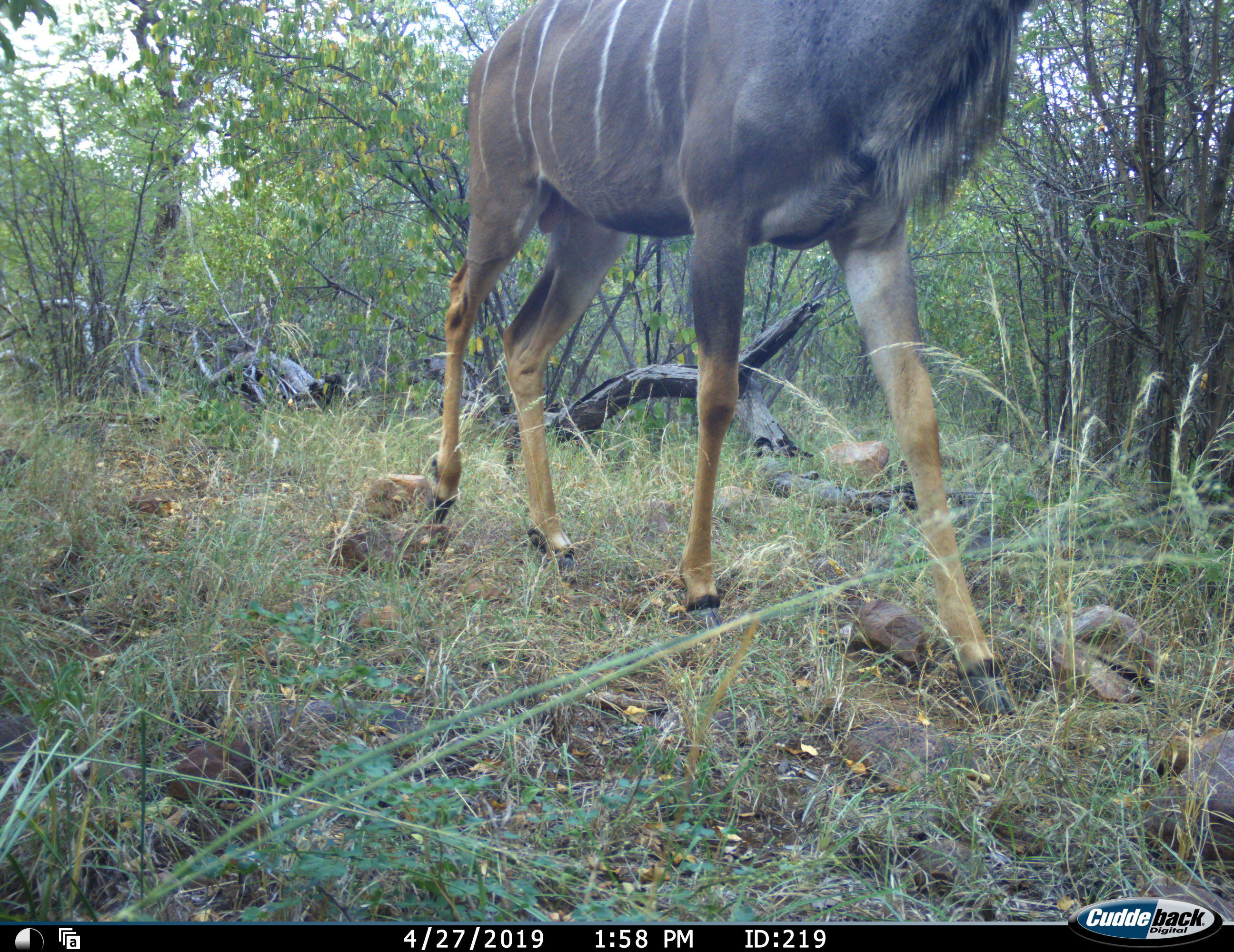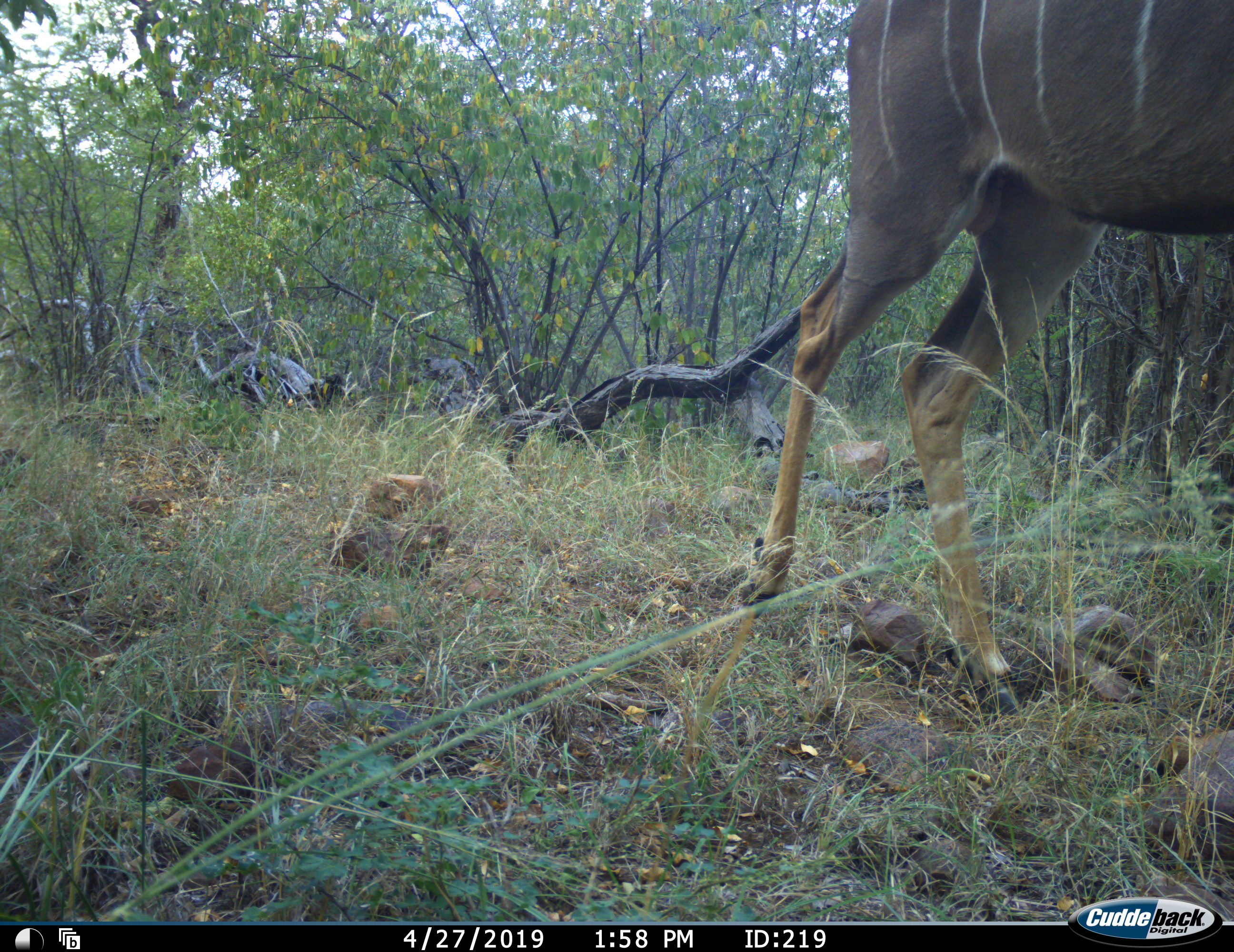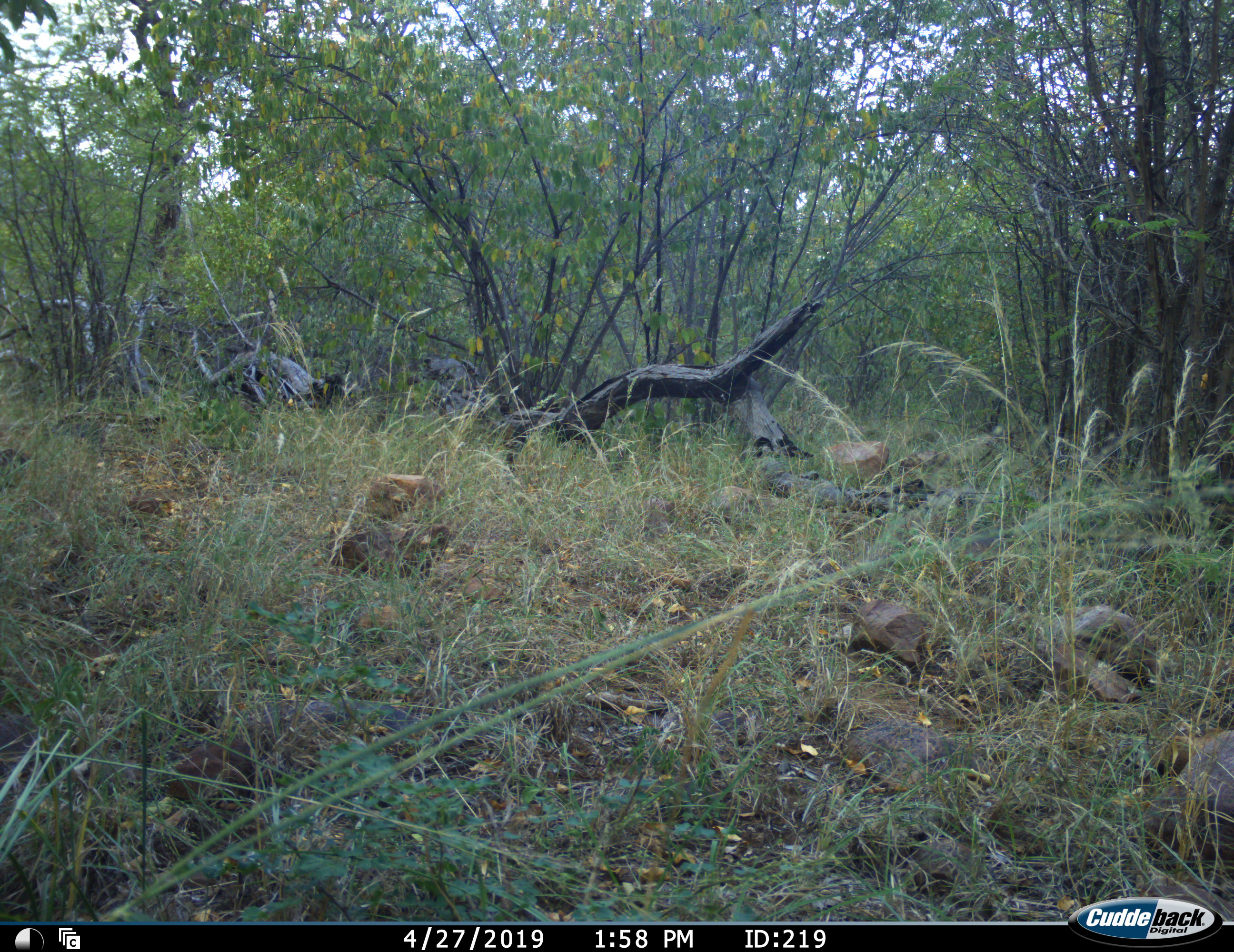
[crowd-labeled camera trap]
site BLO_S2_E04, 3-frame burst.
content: unidentified animal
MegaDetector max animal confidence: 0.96